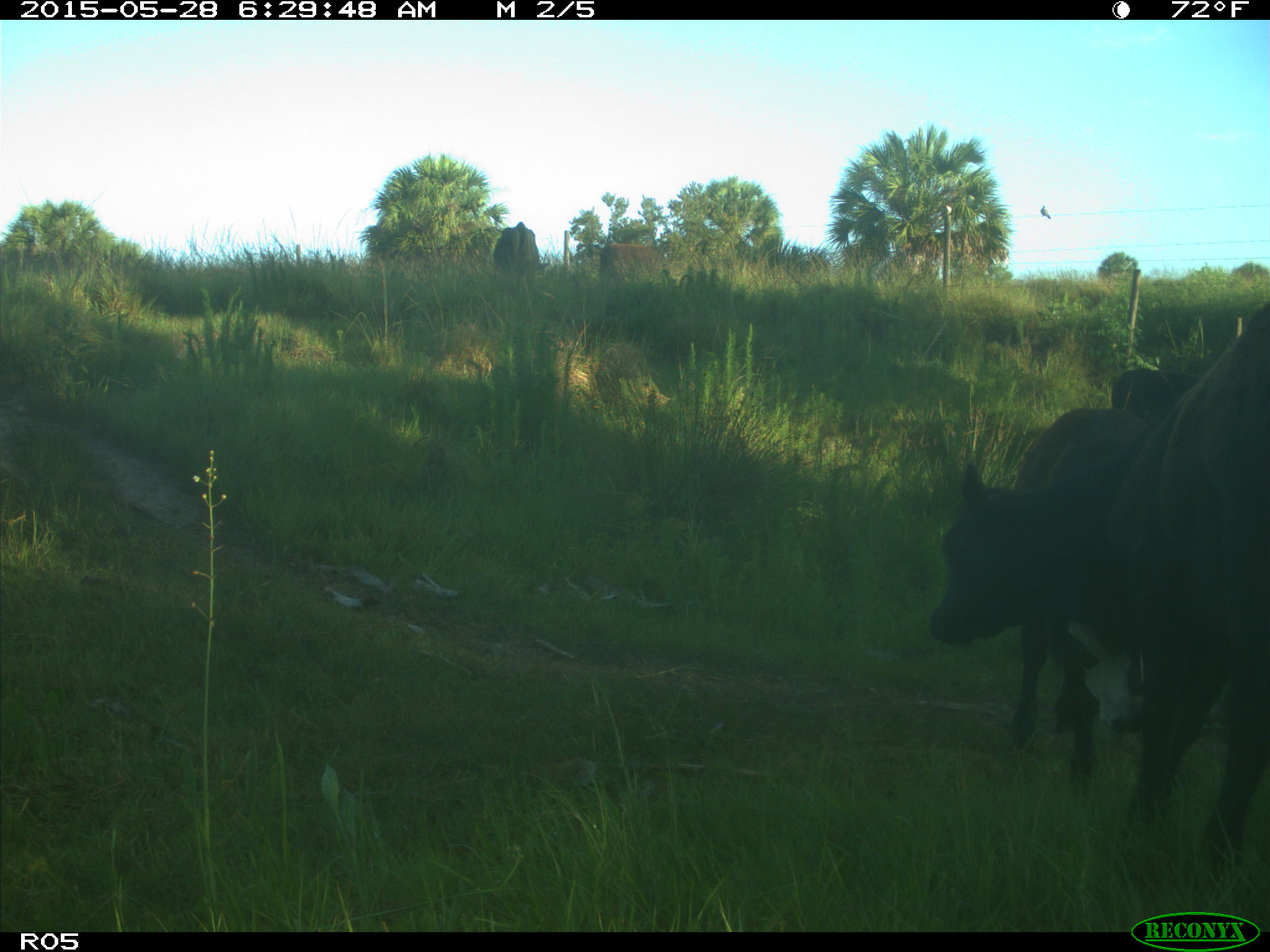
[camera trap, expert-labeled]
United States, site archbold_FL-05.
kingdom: Animalia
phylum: Chordata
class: Mammalia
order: Artiodactyla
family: Bovidae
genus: Bos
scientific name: Bos taurus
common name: domestic cow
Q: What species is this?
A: Bos taurus (domestic cow).